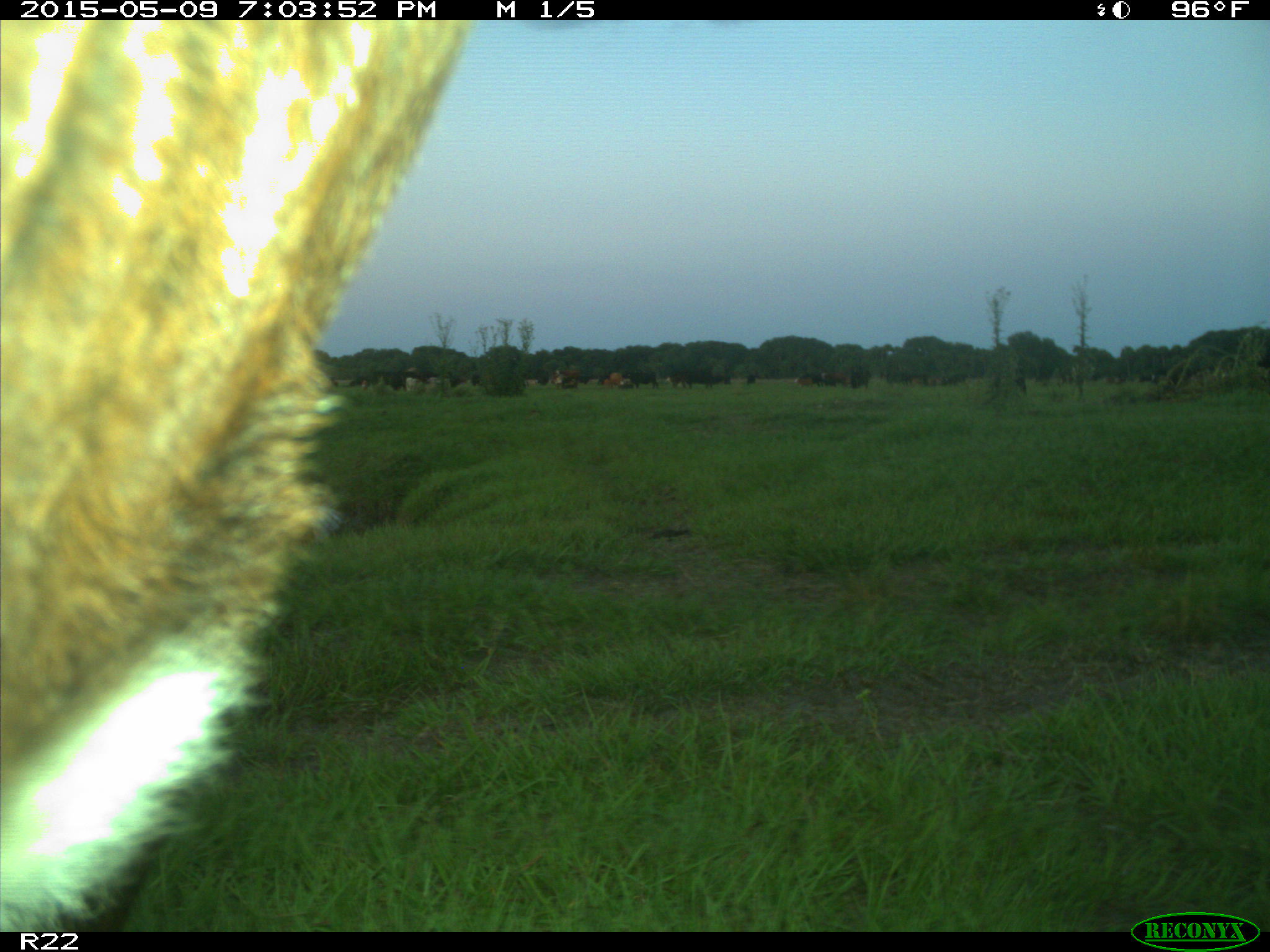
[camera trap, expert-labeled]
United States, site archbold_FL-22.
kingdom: Animalia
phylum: Chordata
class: Mammalia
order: Artiodactyla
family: Bovidae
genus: Bos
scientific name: Bos taurus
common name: domestic cow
Bos taurus (domestic cow).